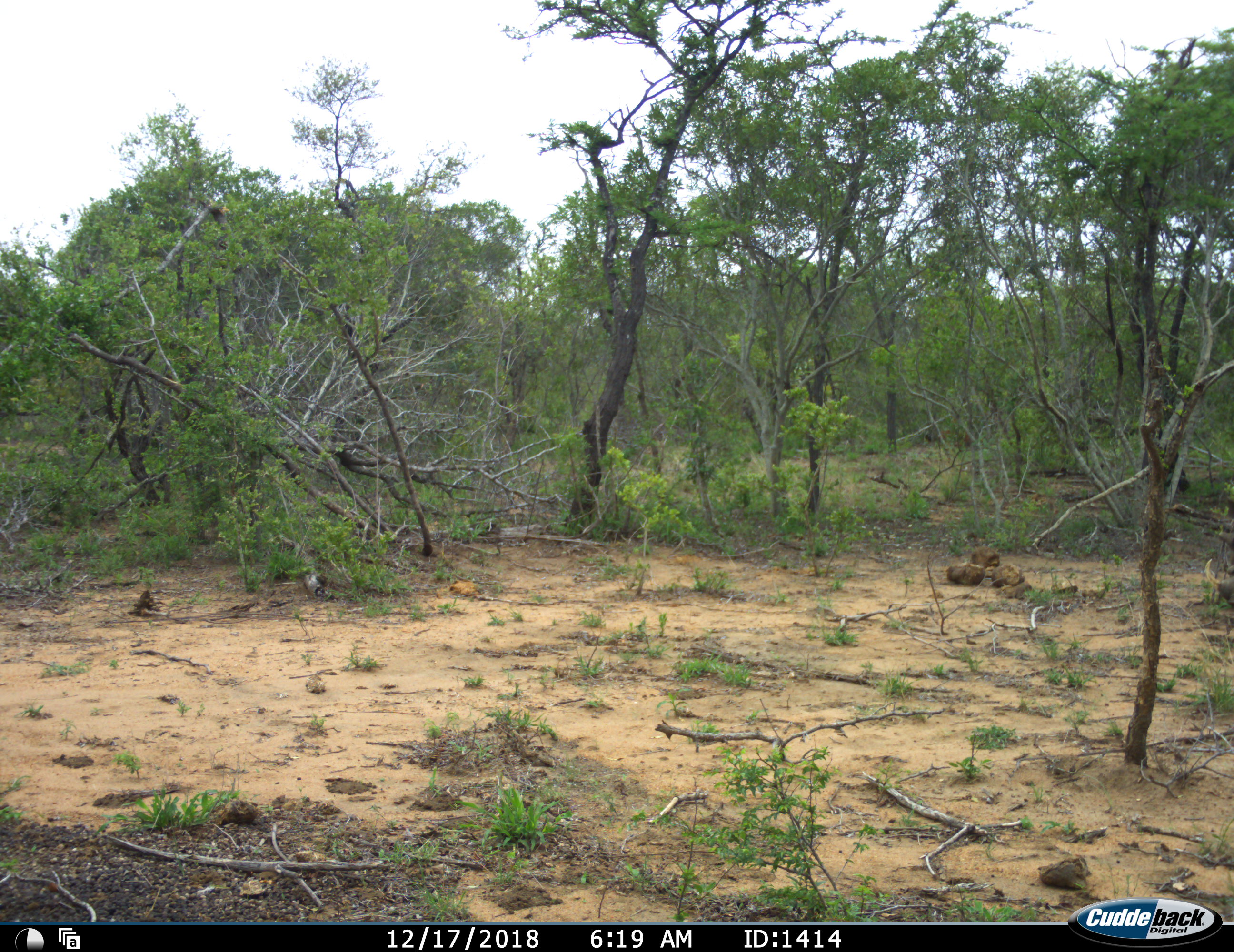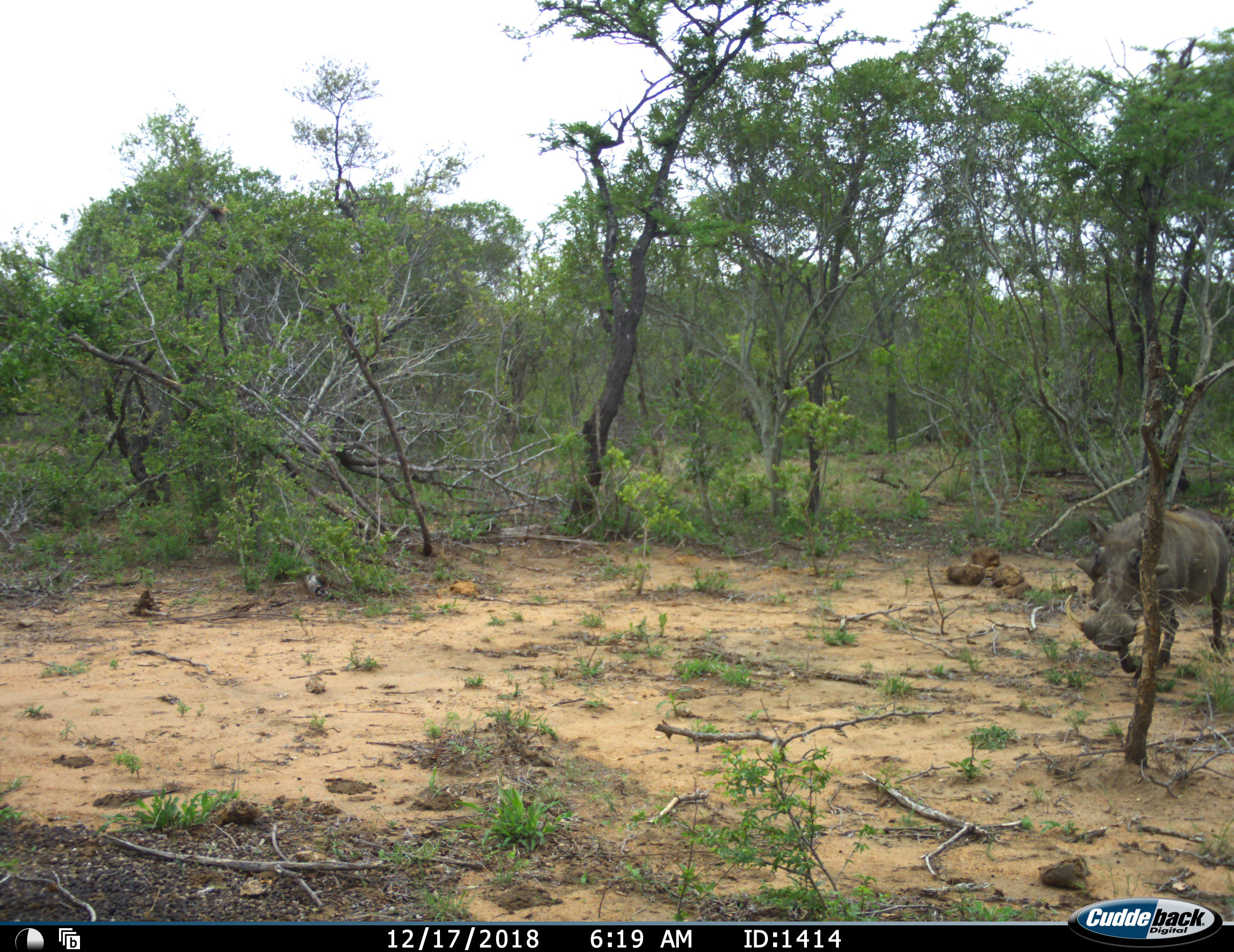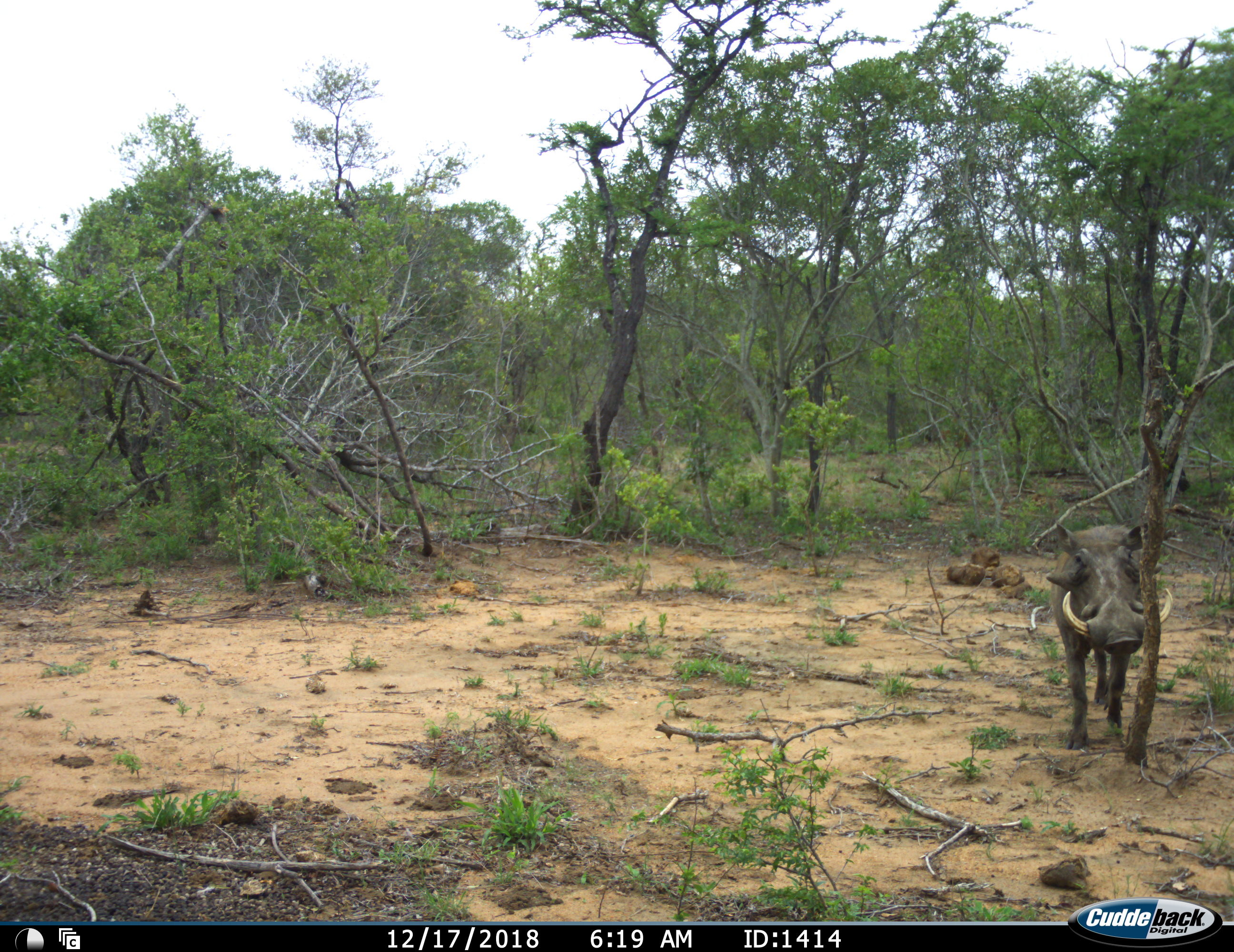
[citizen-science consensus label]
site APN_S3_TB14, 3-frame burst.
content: unidentified animal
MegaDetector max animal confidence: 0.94